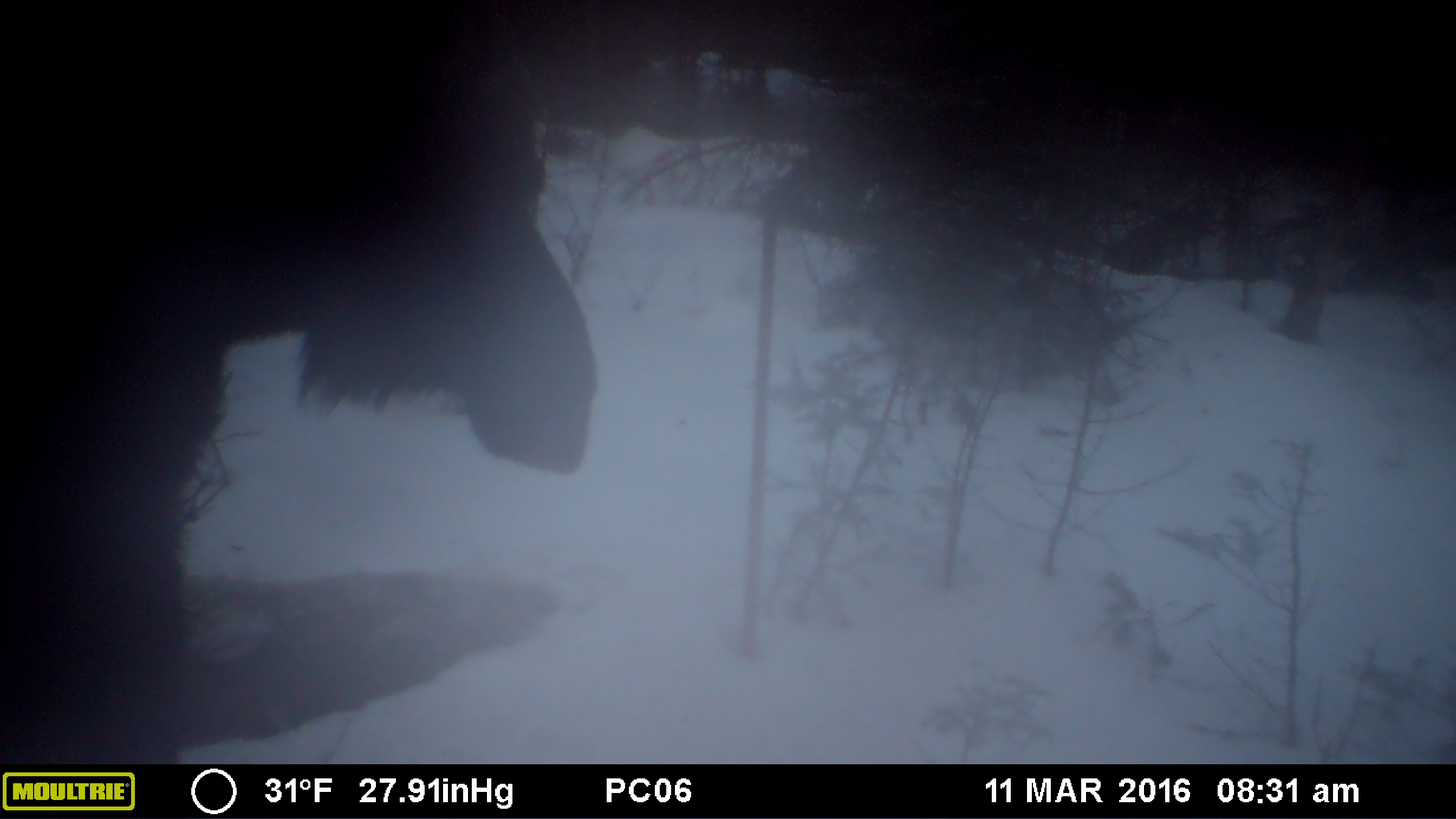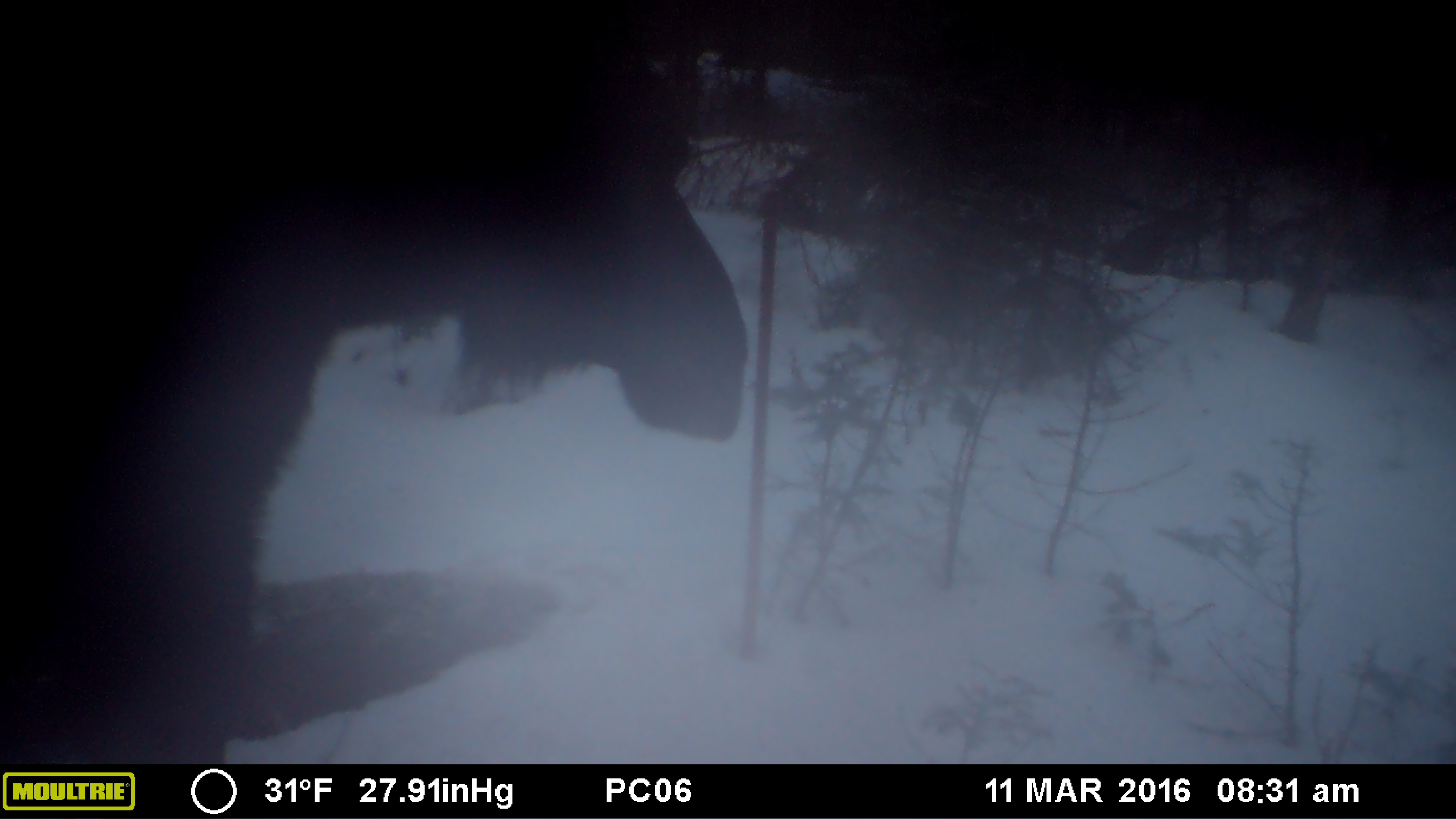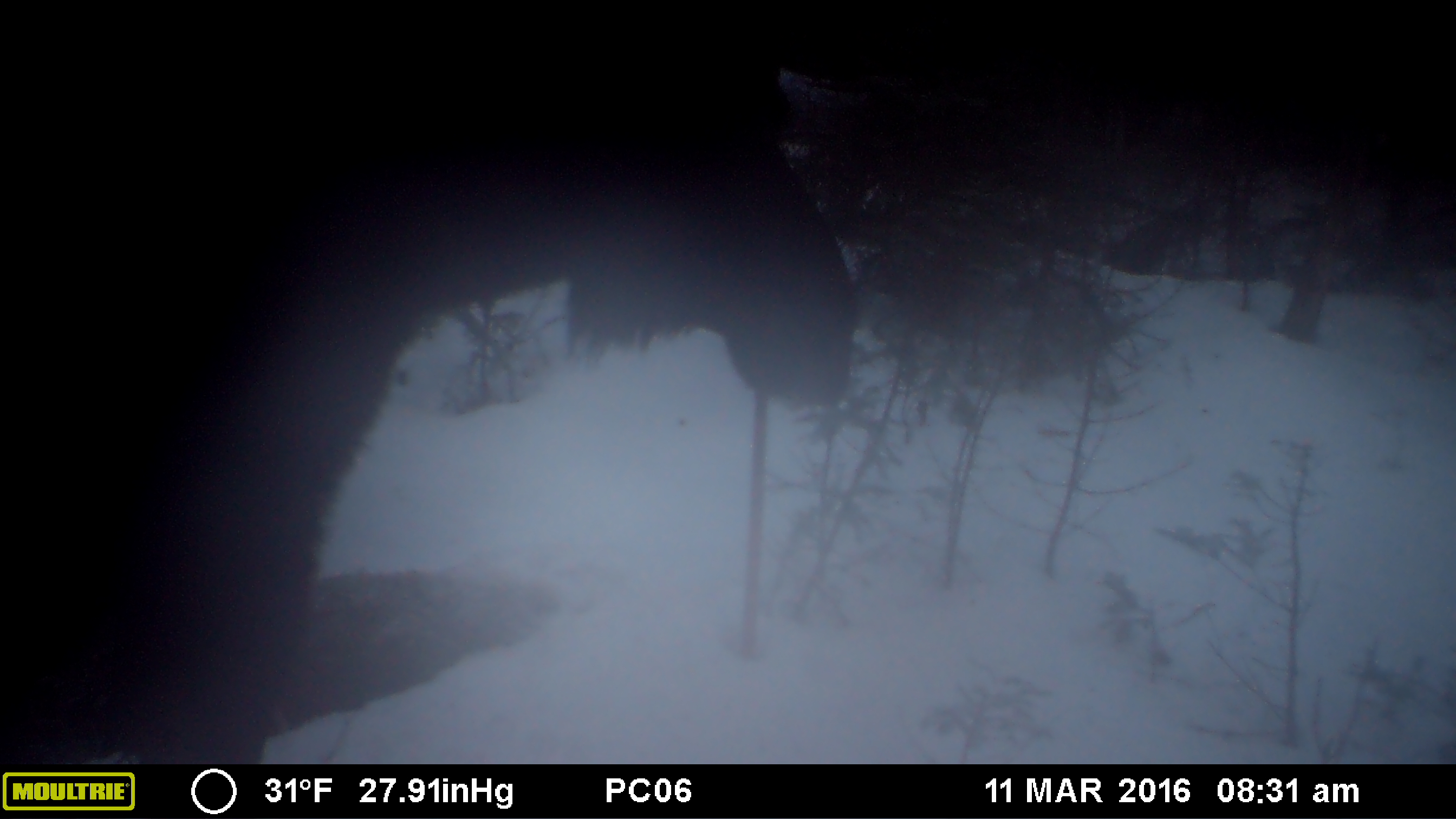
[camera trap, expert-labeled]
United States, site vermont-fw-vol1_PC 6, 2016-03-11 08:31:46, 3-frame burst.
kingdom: Animalia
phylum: Chordata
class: Mammalia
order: Artiodactyla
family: Cervidae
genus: Alces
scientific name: Alces alces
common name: moose